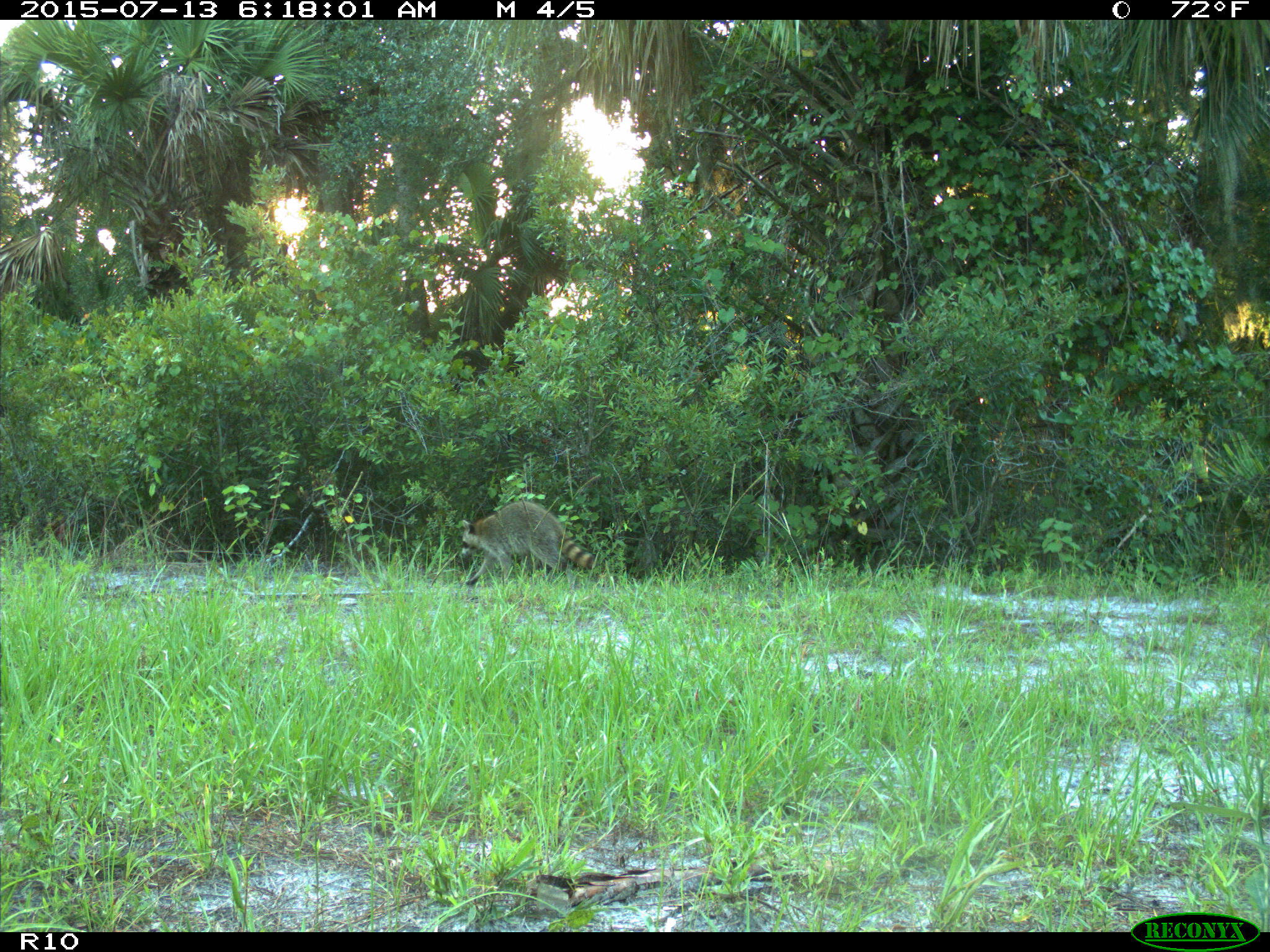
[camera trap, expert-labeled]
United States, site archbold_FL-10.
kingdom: Animalia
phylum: Chordata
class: Mammalia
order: Carnivora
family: Procyonidae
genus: Procyon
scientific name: Procyon lotor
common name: common raccoon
Procyon lotor (common raccoon).